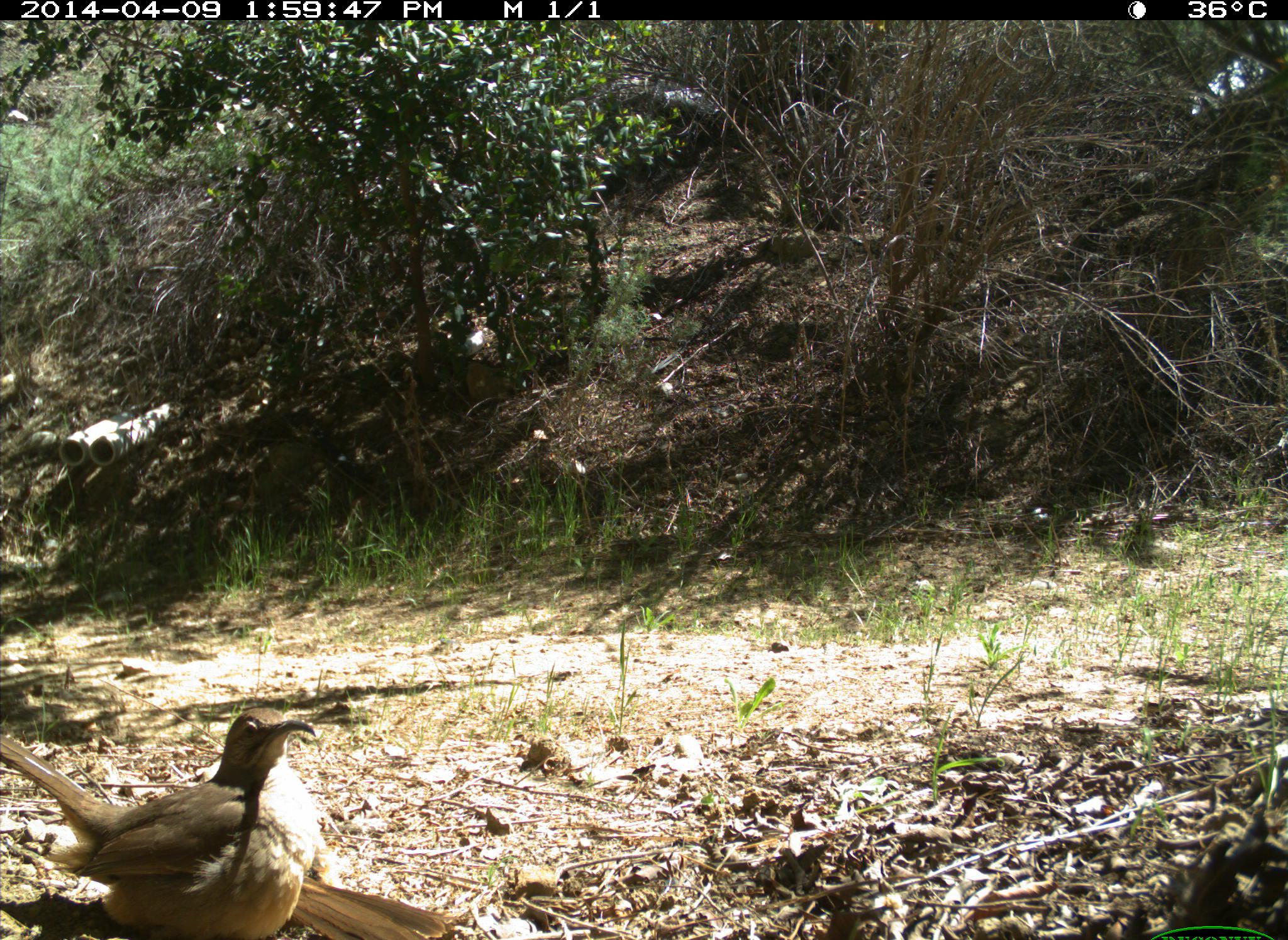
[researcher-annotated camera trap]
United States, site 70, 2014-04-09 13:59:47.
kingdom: Animalia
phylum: Chordata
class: Aves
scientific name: Aves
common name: bird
Bird (Aves).